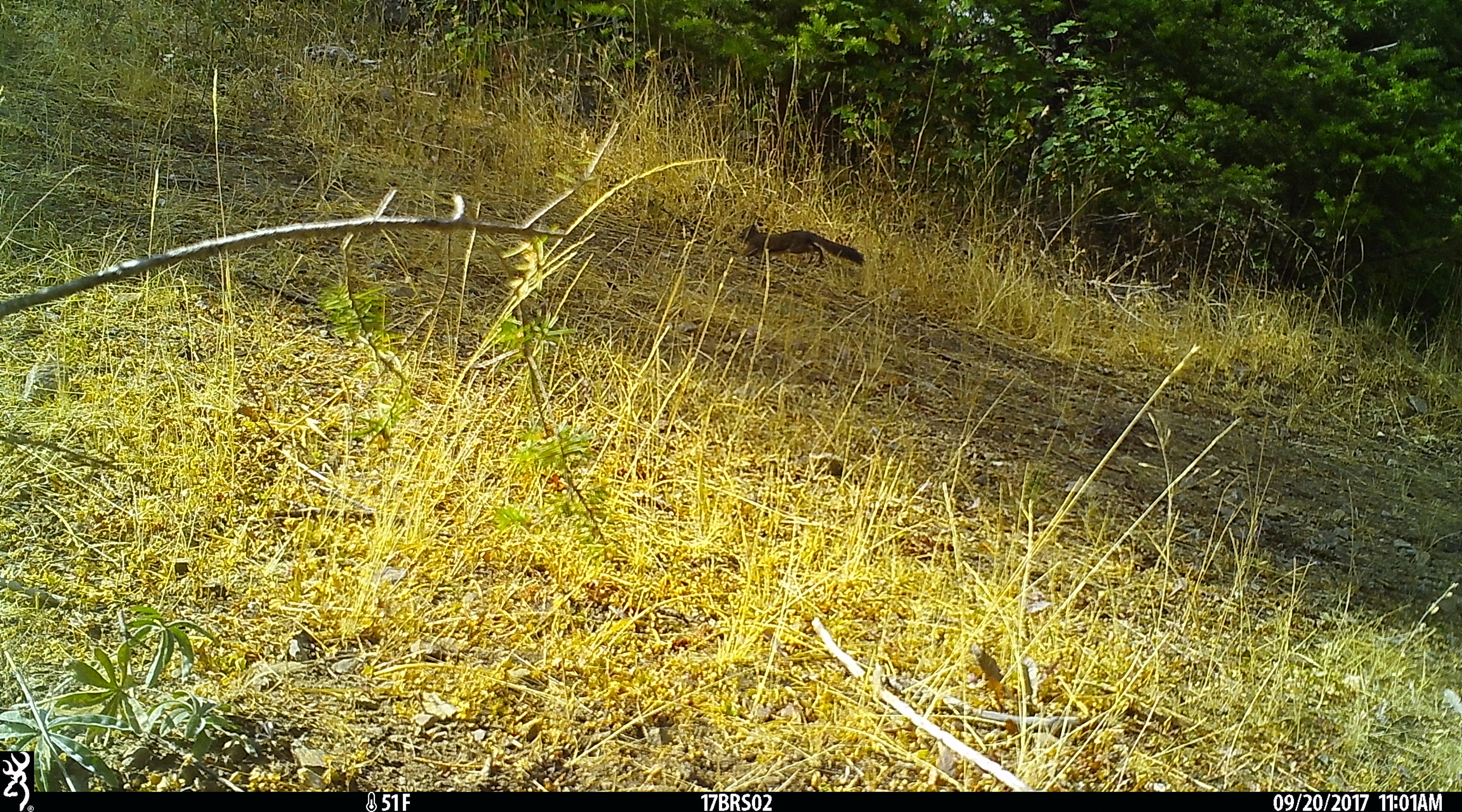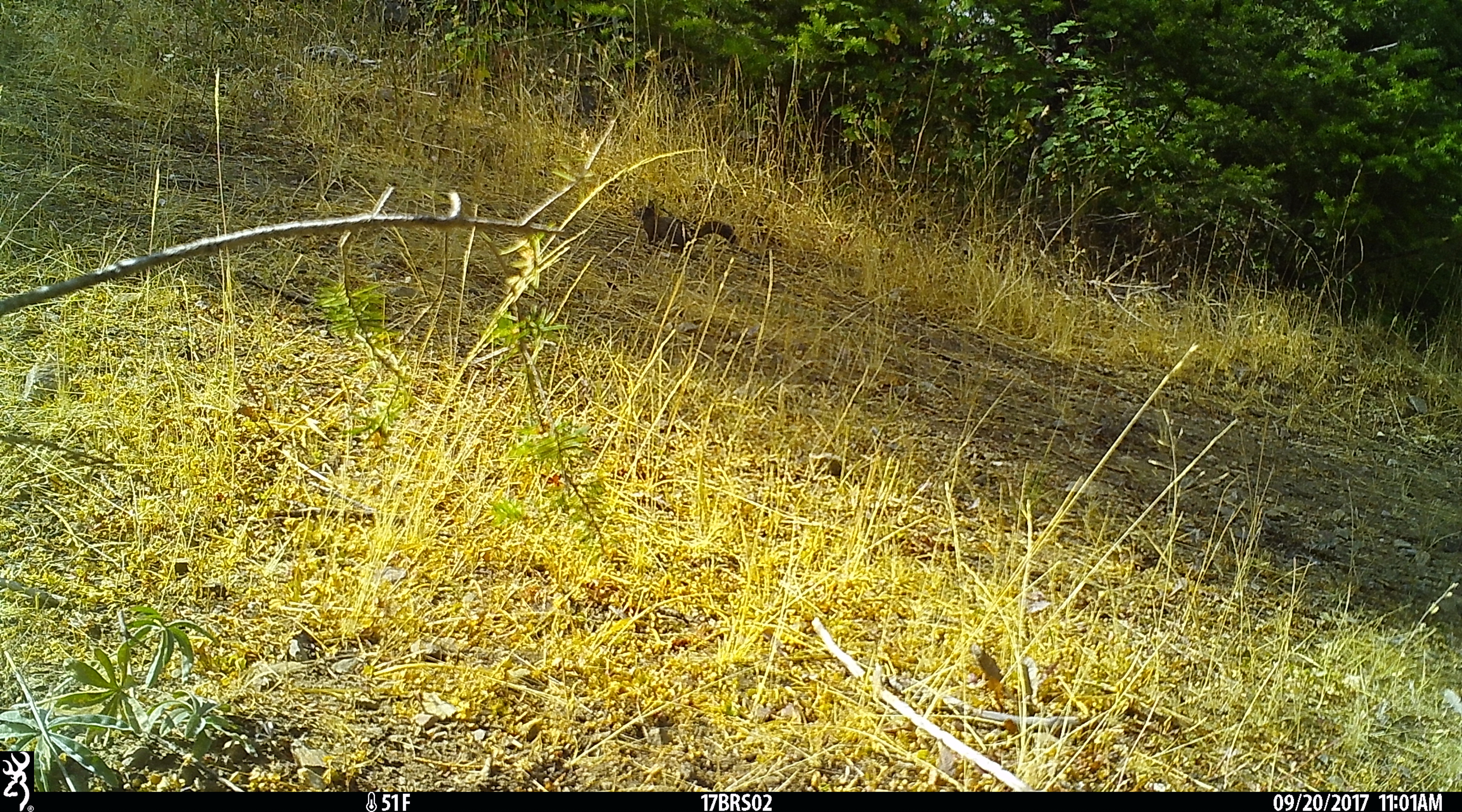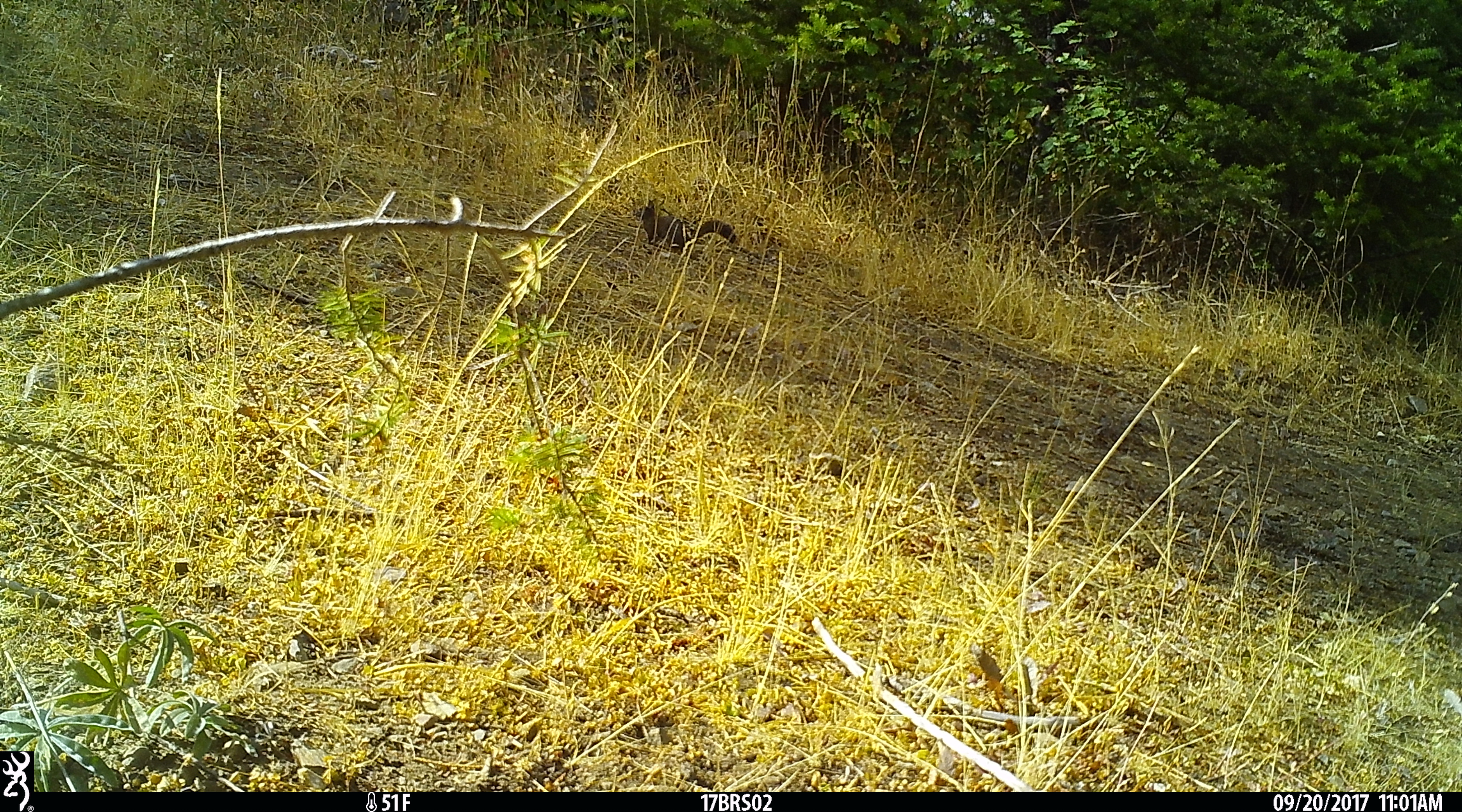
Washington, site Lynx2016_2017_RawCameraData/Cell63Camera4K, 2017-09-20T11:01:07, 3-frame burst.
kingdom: Animalia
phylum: Chordata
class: Mammalia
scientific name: Mammalia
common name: small mammal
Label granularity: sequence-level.